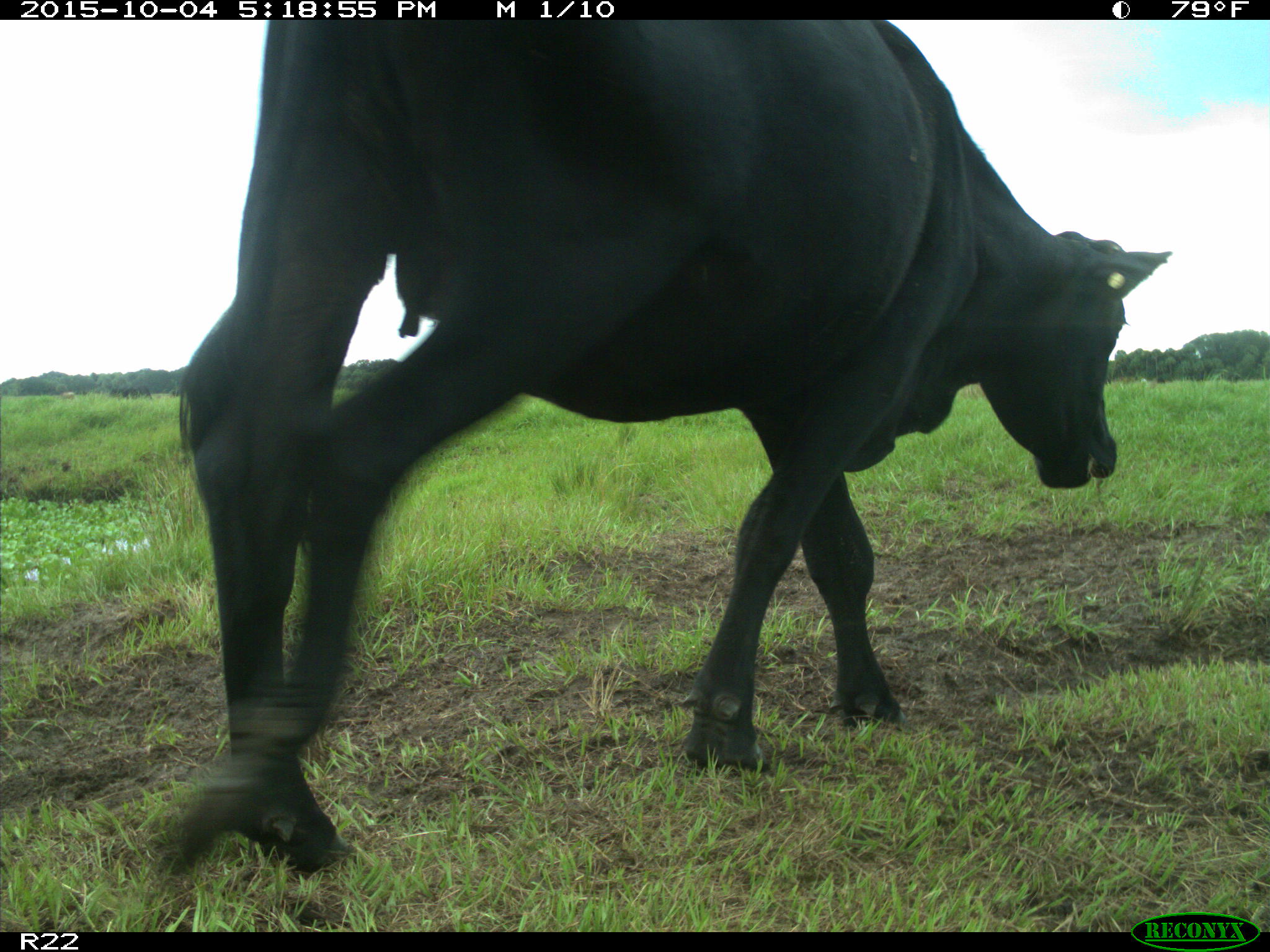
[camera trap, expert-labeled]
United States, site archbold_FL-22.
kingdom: Animalia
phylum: Chordata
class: Mammalia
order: Artiodactyla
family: Bovidae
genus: Bos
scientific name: Bos taurus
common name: domestic cow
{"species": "Bos taurus (domestic cow)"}